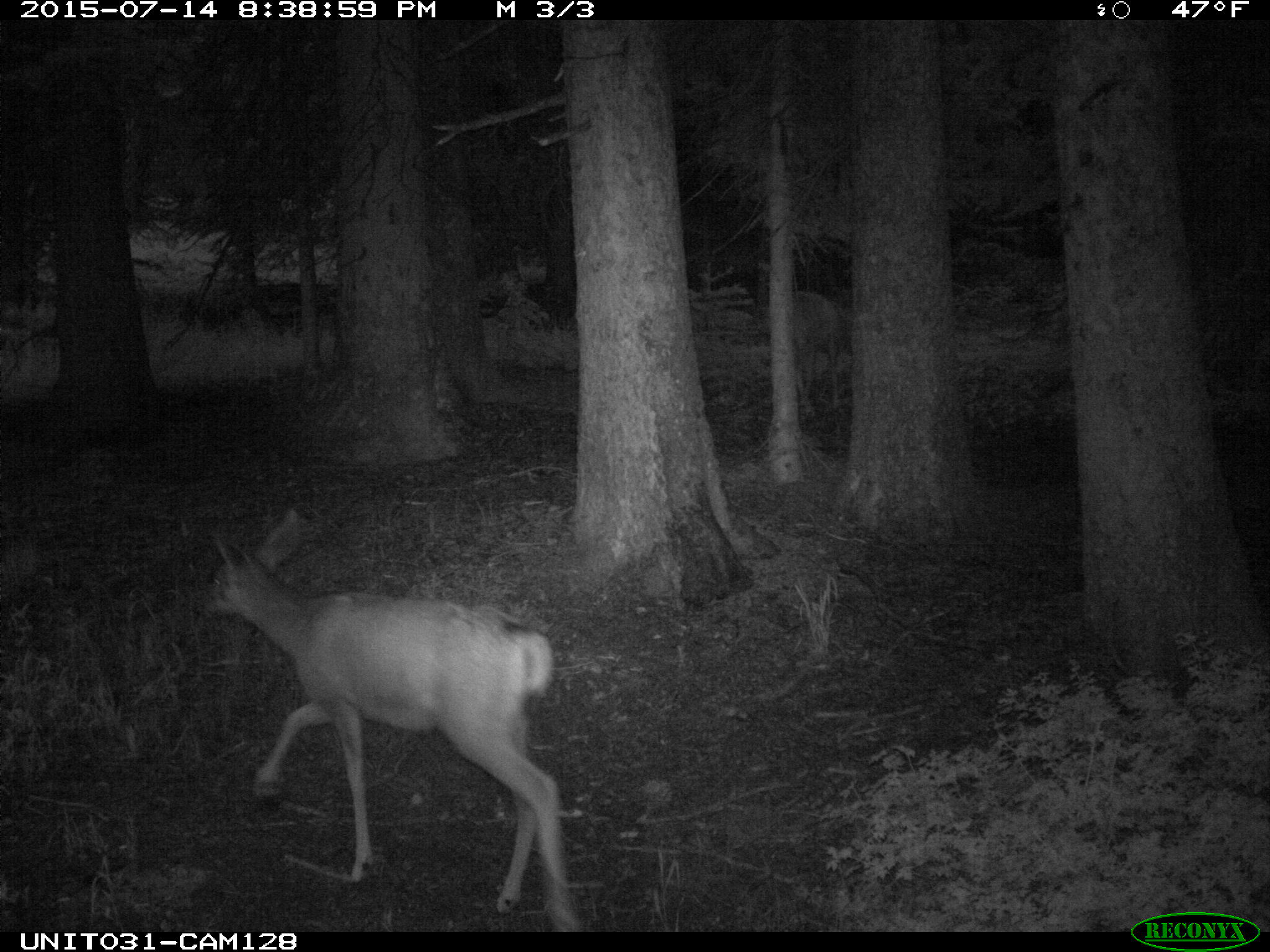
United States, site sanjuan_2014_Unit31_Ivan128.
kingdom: Animalia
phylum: Chordata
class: Mammalia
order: Artiodactyla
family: Cervidae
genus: Odocoileus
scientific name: Odocoileus hemionus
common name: mule deer